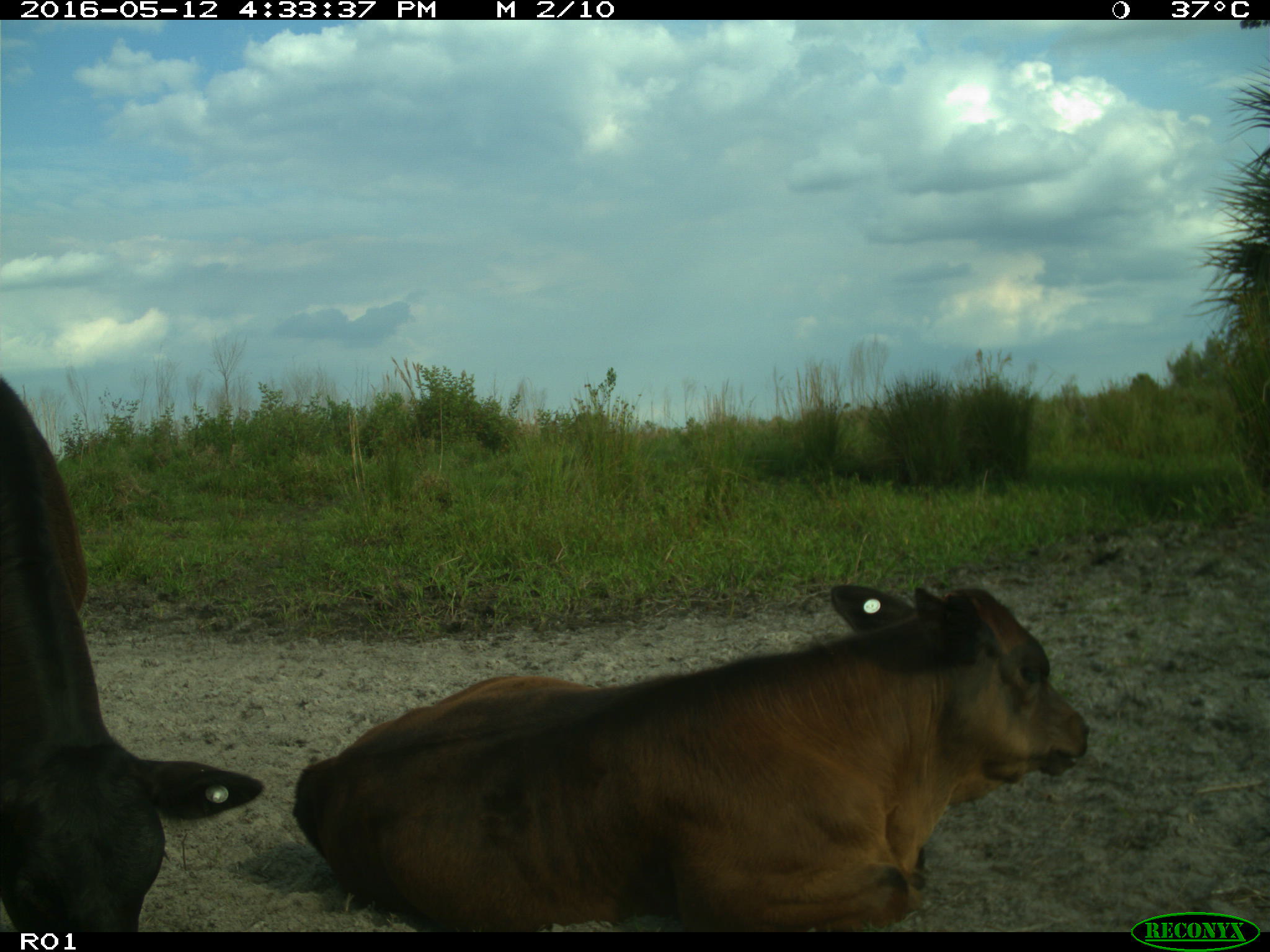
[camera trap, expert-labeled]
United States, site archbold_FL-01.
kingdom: Animalia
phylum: Chordata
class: Mammalia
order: Artiodactyla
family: Bovidae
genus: Bos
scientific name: Bos taurus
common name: domestic cow